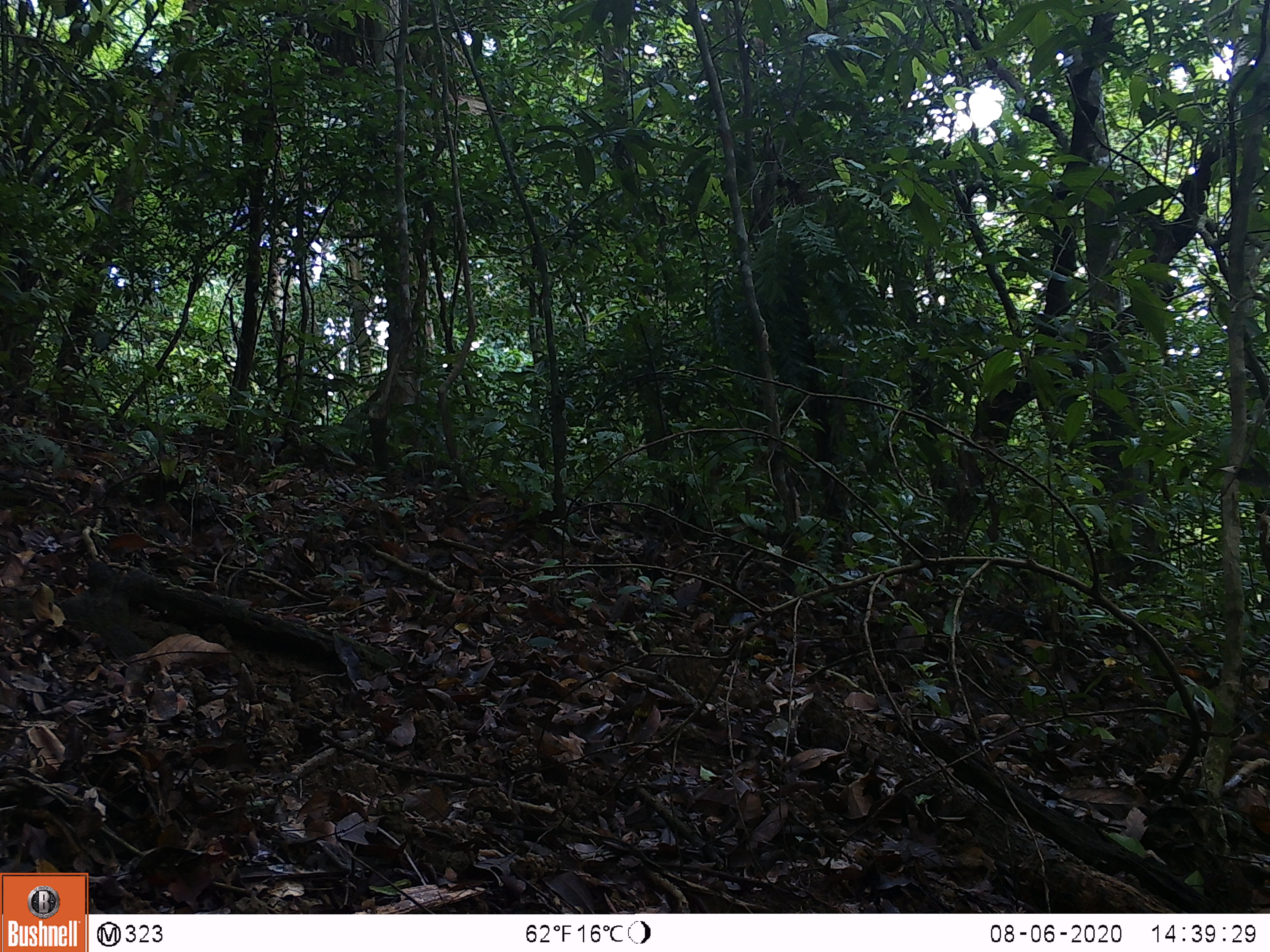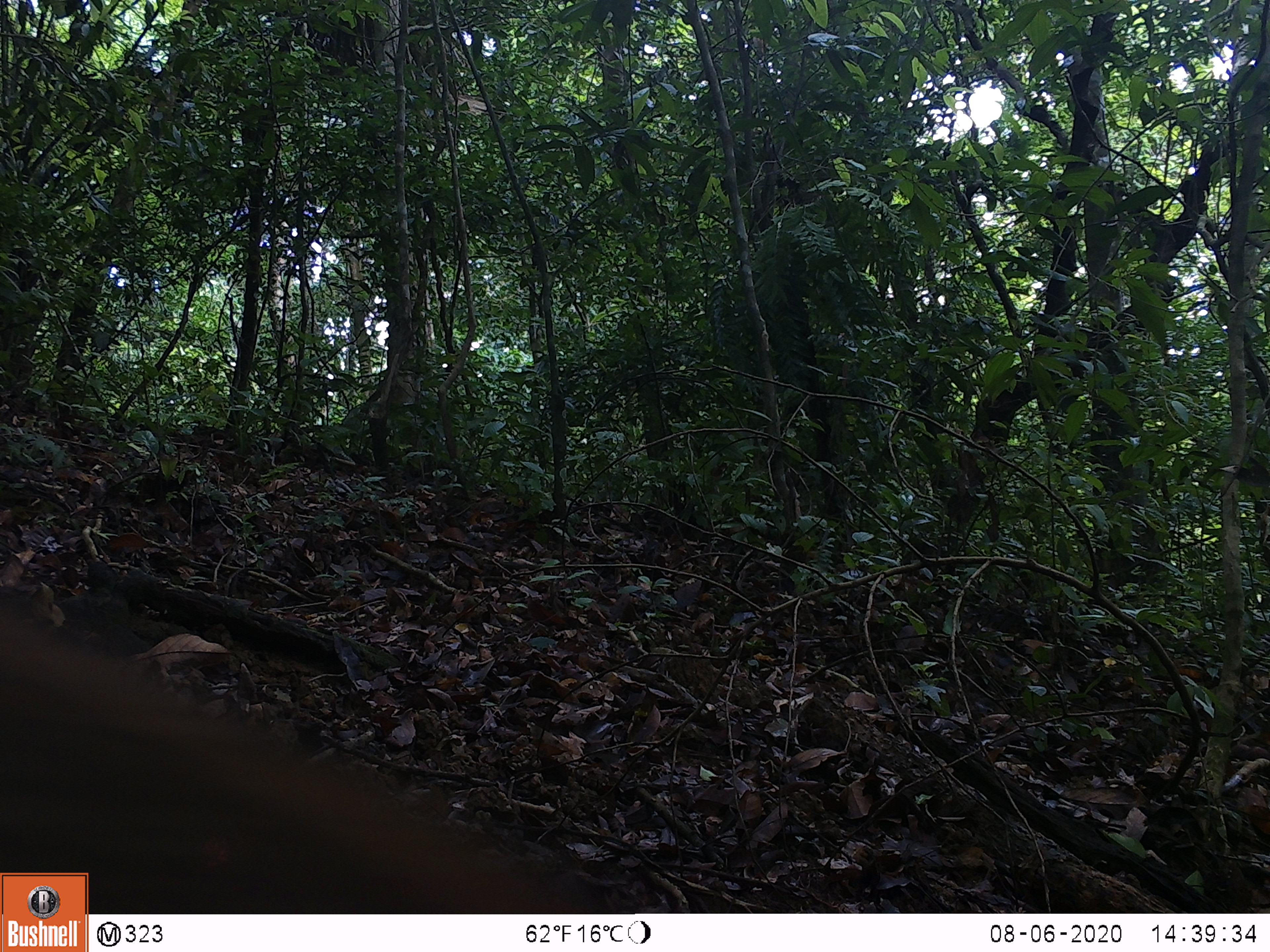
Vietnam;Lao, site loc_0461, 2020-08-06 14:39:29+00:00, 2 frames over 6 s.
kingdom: Animalia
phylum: Chordata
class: Mammalia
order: Artiodactyla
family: Suidae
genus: Sus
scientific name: Sus scrofa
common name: eurasian wild pig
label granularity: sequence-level